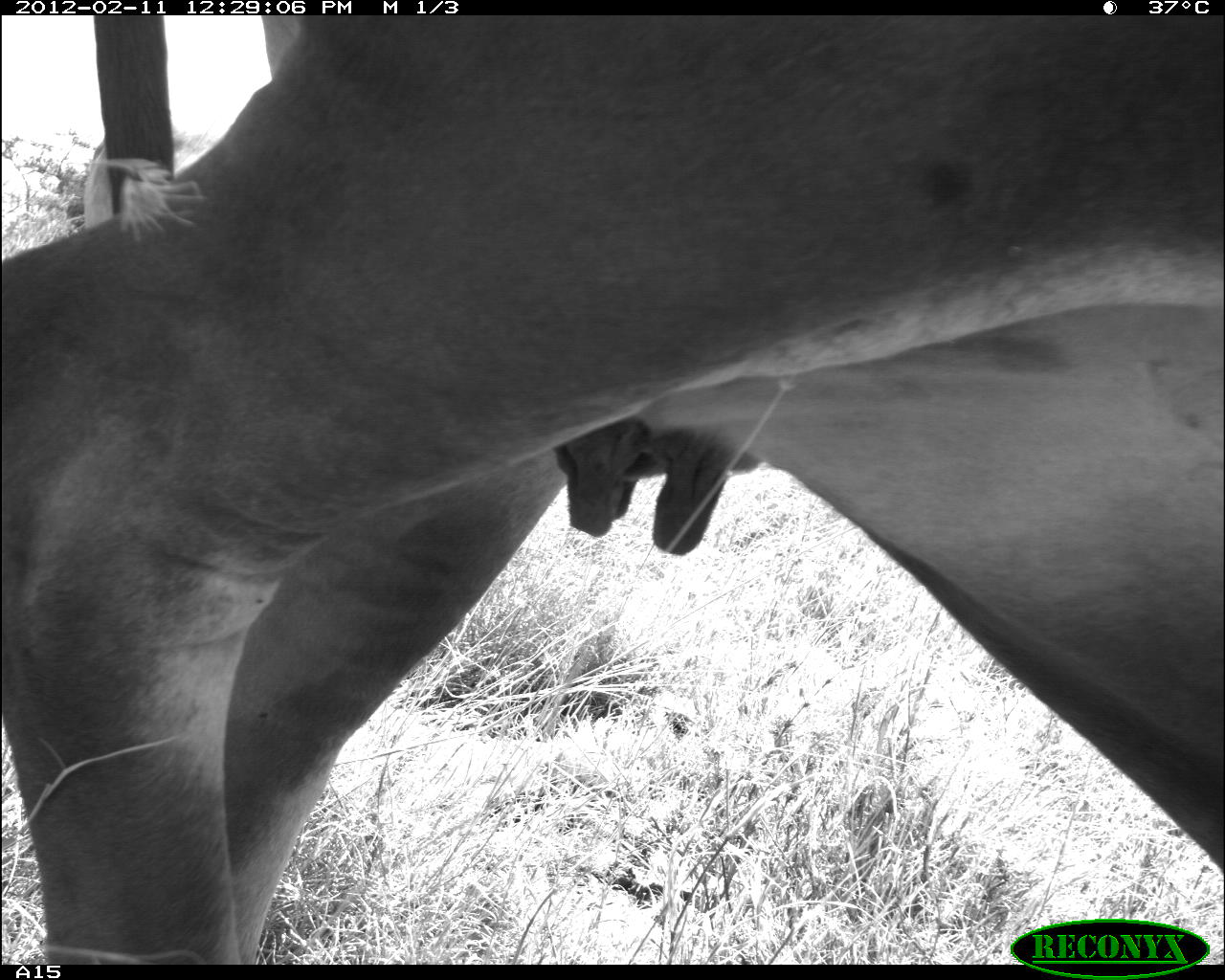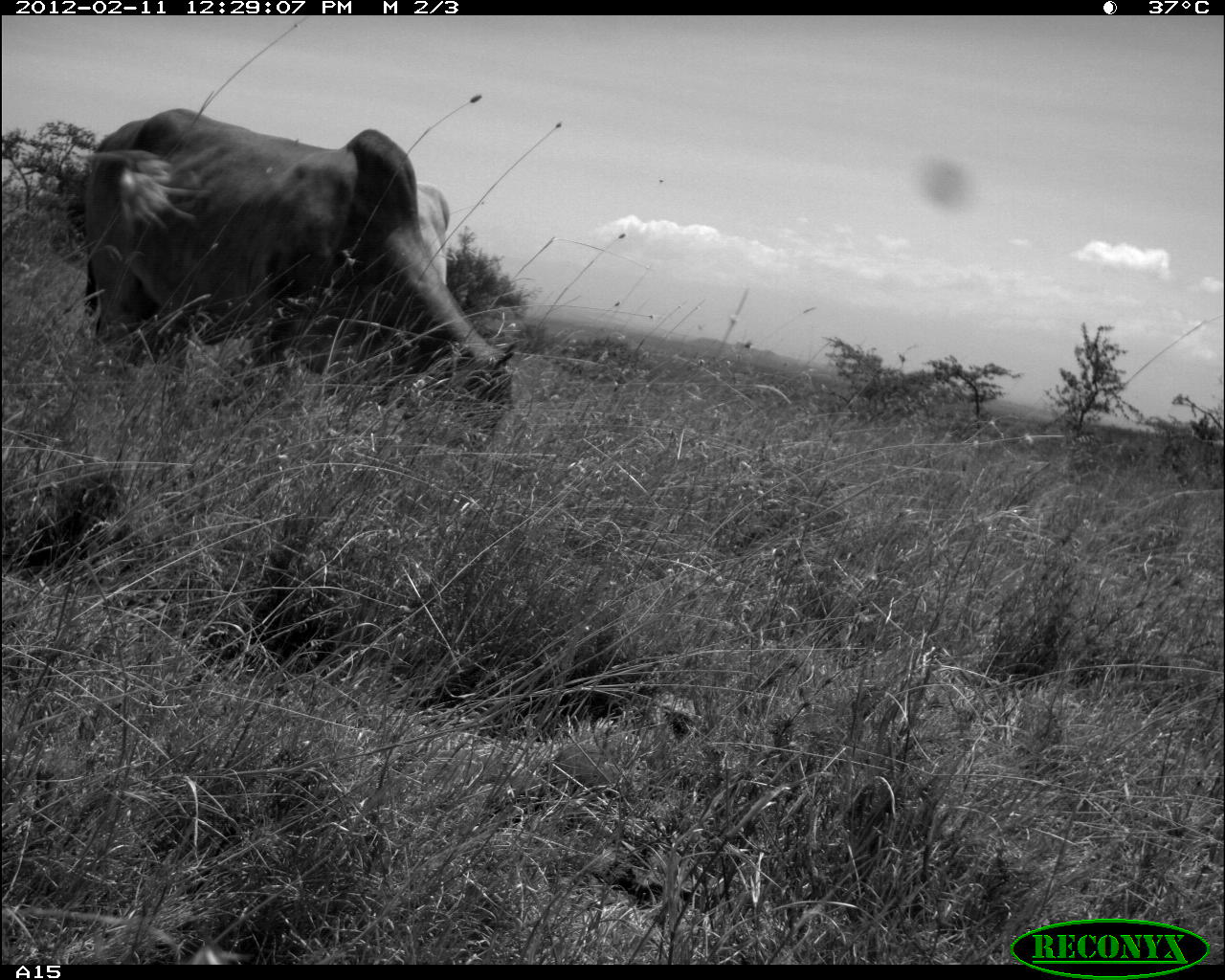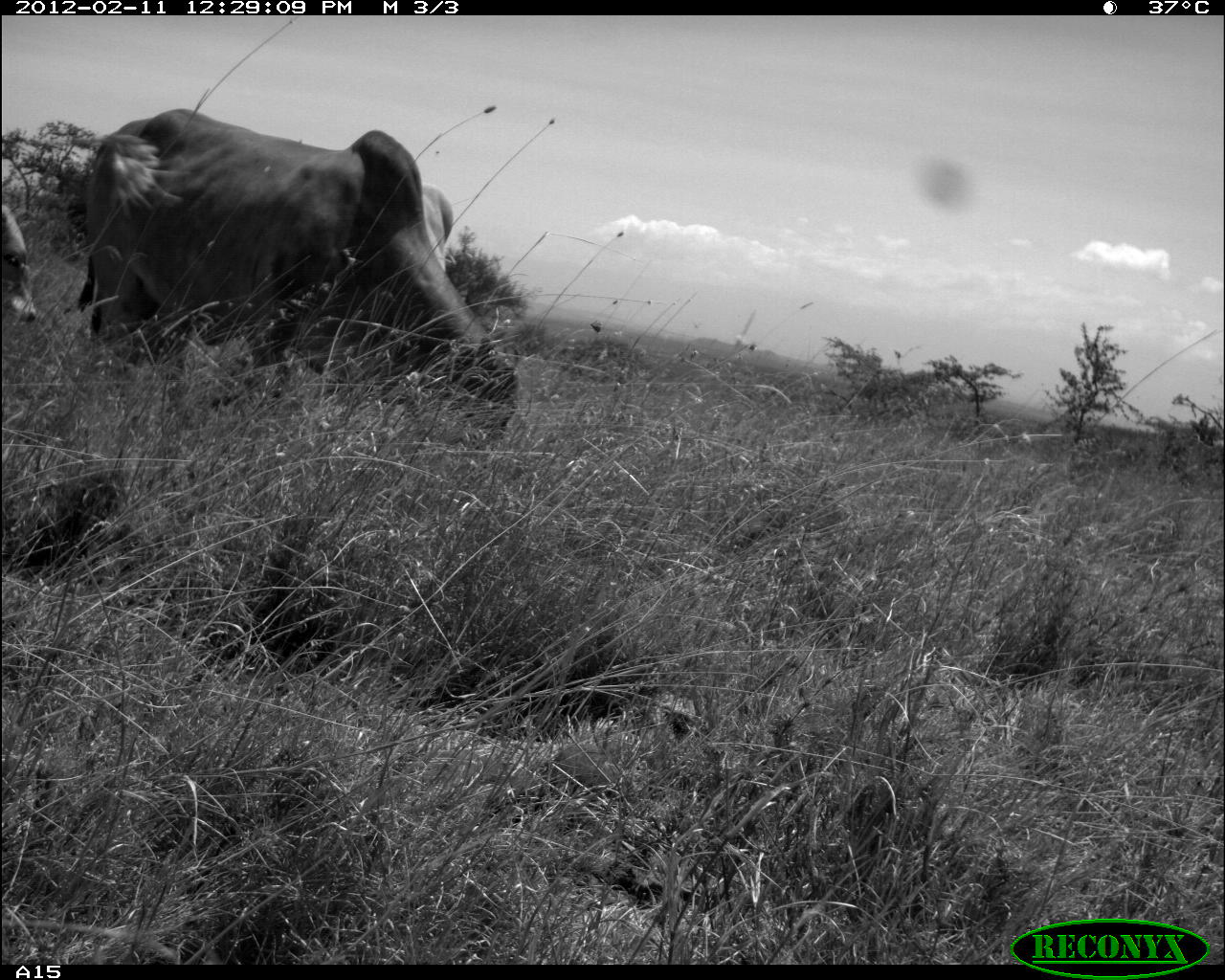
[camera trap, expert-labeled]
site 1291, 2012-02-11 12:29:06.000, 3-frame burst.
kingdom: Animalia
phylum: Chordata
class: Mammalia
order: Artiodactyla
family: Bovidae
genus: Bos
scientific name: Bos taurus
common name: domestic cattle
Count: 2.